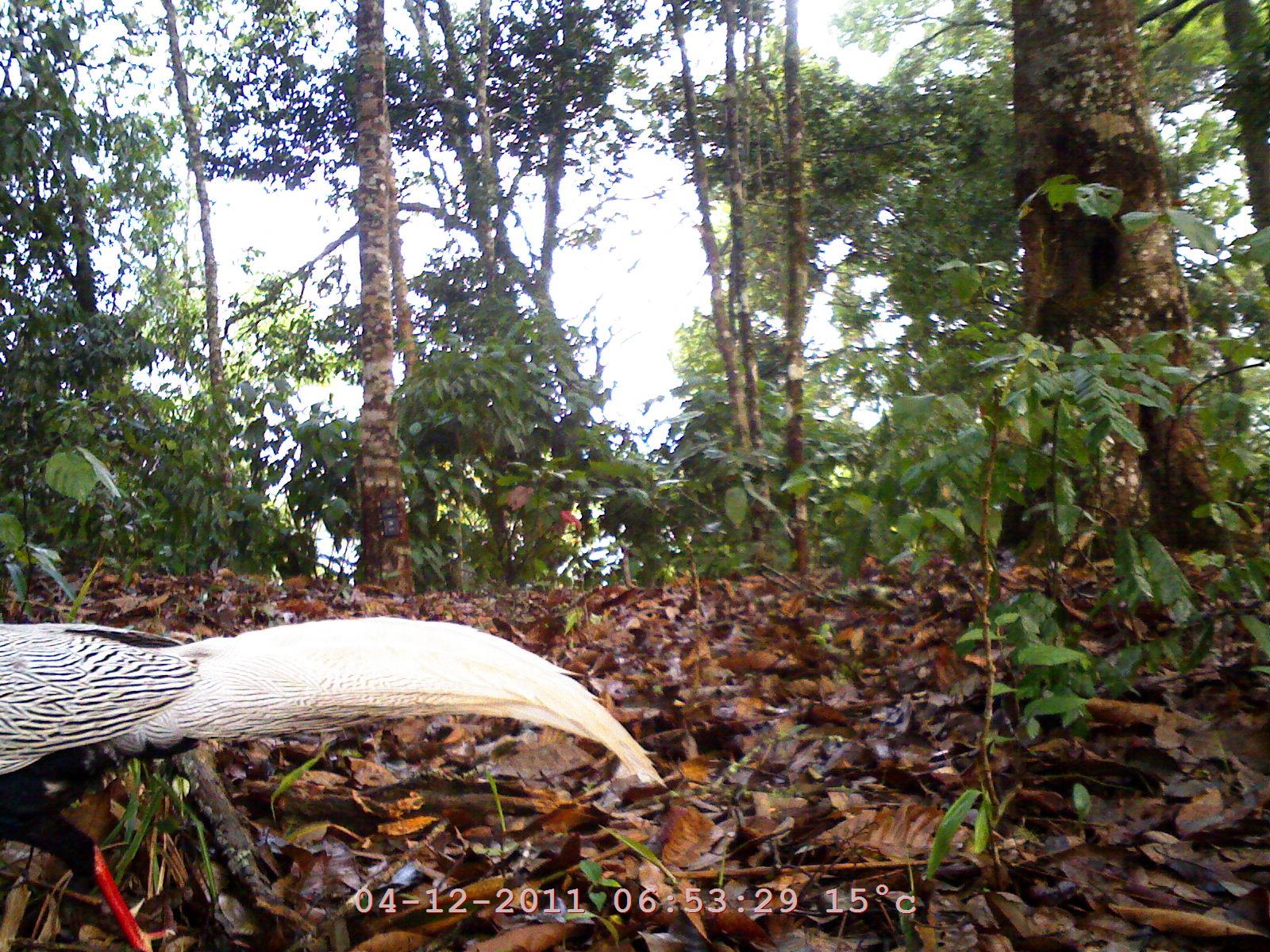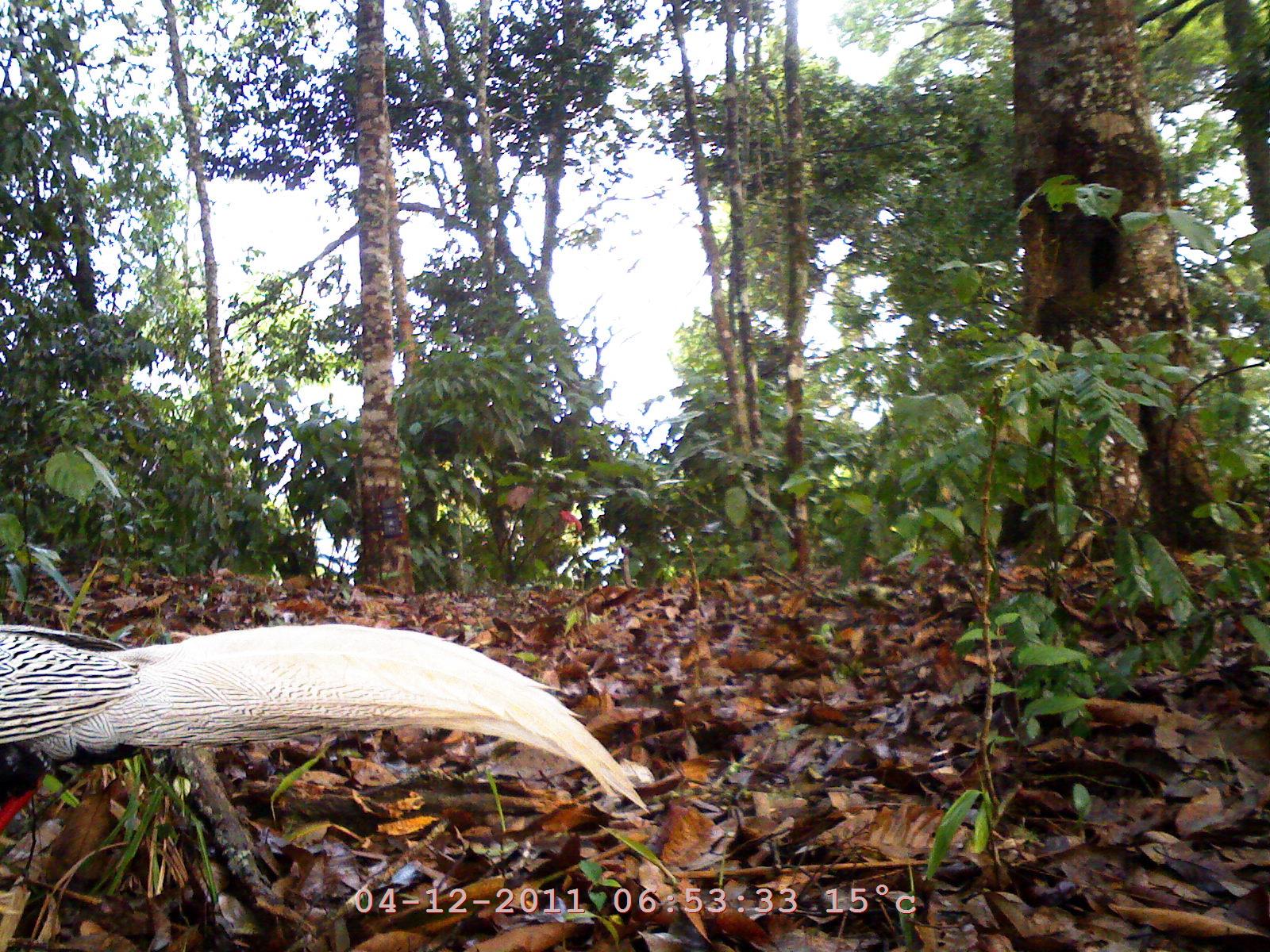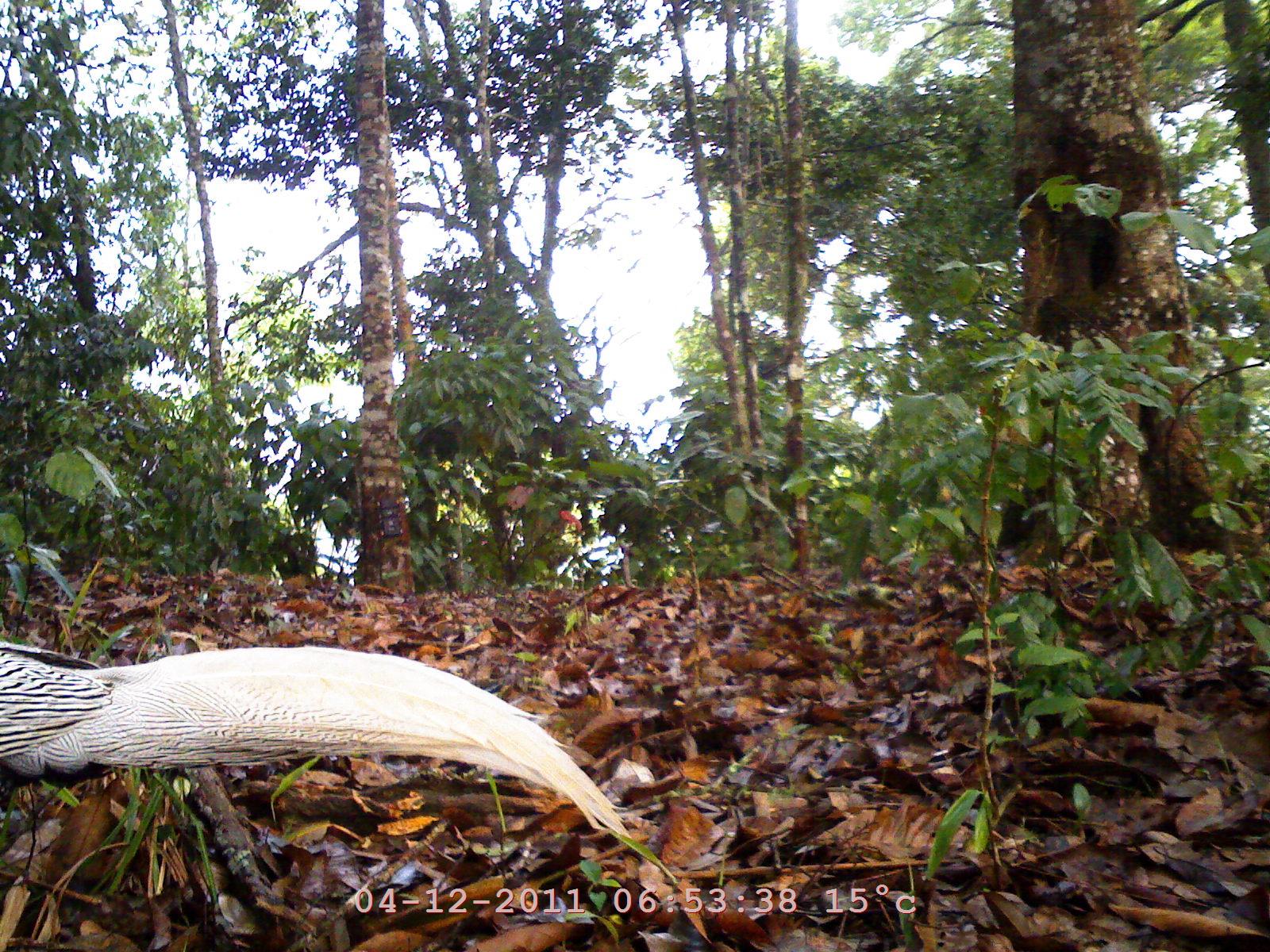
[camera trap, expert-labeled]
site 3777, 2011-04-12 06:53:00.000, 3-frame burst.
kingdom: Animalia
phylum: Chordata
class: Aves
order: Galliformes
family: Phasianidae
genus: Lophura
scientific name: Lophura nycthemera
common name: silver pheasant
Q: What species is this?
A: Lophura nycthemera (silver pheasant).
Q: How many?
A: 1.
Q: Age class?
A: Adult.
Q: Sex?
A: Male.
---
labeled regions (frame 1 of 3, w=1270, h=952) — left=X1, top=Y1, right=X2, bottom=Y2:
lophura nycthemera: left=0, top=616, right=670, bottom=951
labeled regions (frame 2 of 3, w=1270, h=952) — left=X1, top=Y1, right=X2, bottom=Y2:
lophura nycthemera: left=1, top=624, right=649, bottom=835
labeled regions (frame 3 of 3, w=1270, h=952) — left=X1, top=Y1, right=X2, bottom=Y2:
lophura nycthemera: left=0, top=640, right=632, bottom=839